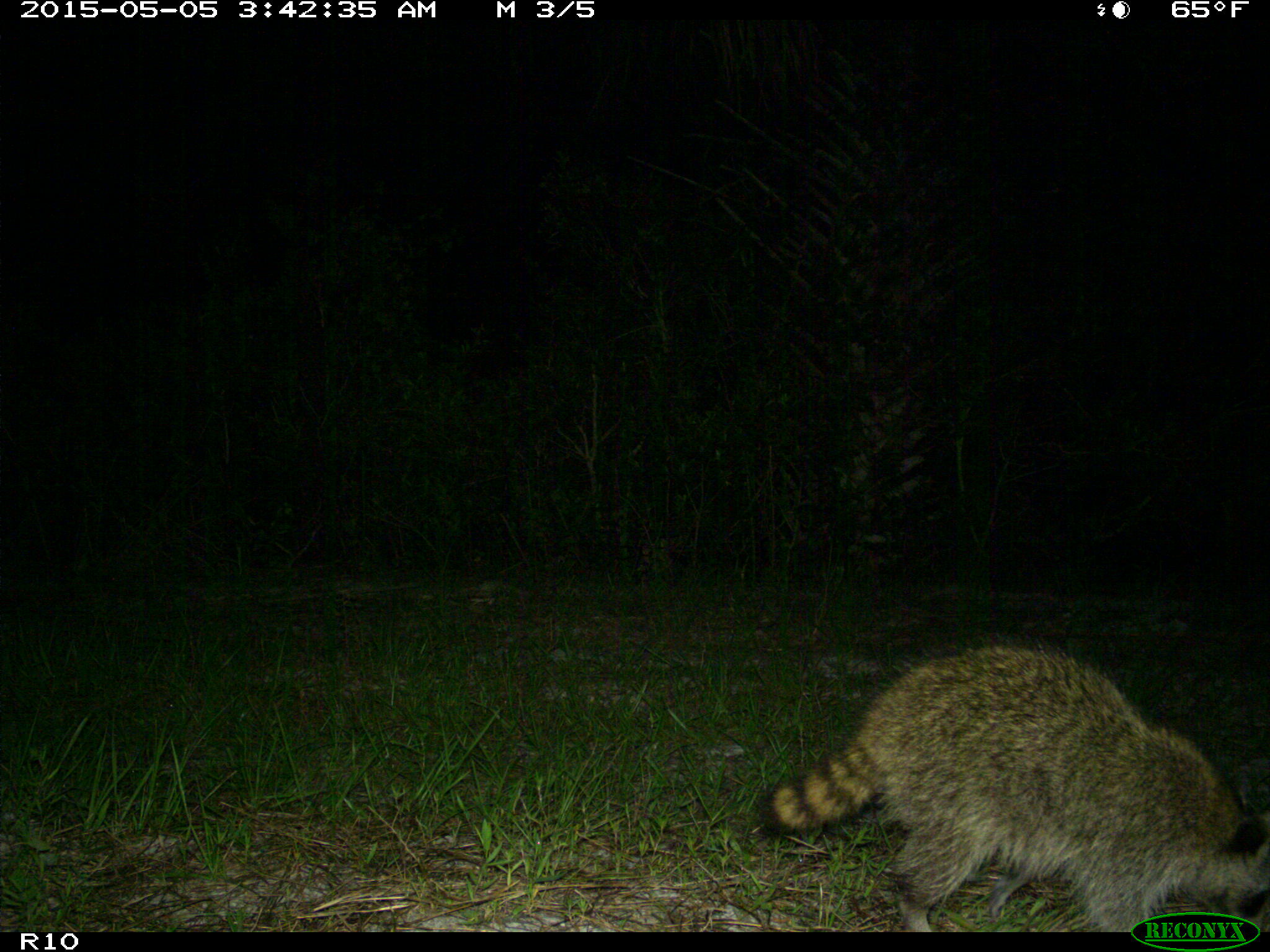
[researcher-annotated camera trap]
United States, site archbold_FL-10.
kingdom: Animalia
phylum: Chordata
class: Mammalia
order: Carnivora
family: Procyonidae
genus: Procyon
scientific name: Procyon lotor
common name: common raccoon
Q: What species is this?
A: Procyon lotor (common raccoon).